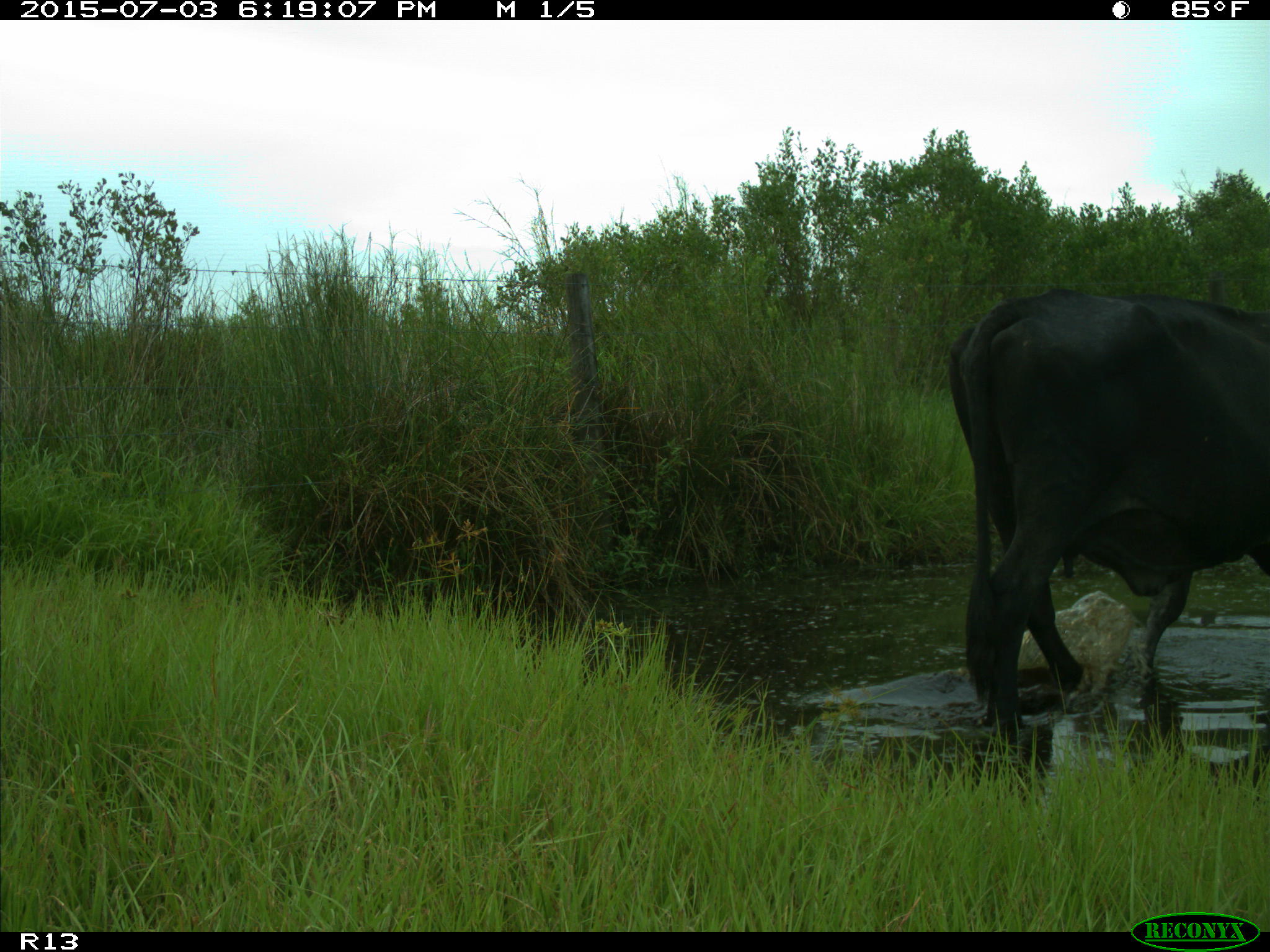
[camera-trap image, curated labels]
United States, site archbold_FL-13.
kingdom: Animalia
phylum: Chordata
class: Mammalia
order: Artiodactyla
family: Bovidae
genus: Bos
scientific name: Bos taurus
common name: domestic cow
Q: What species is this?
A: Bos taurus (domestic cow).